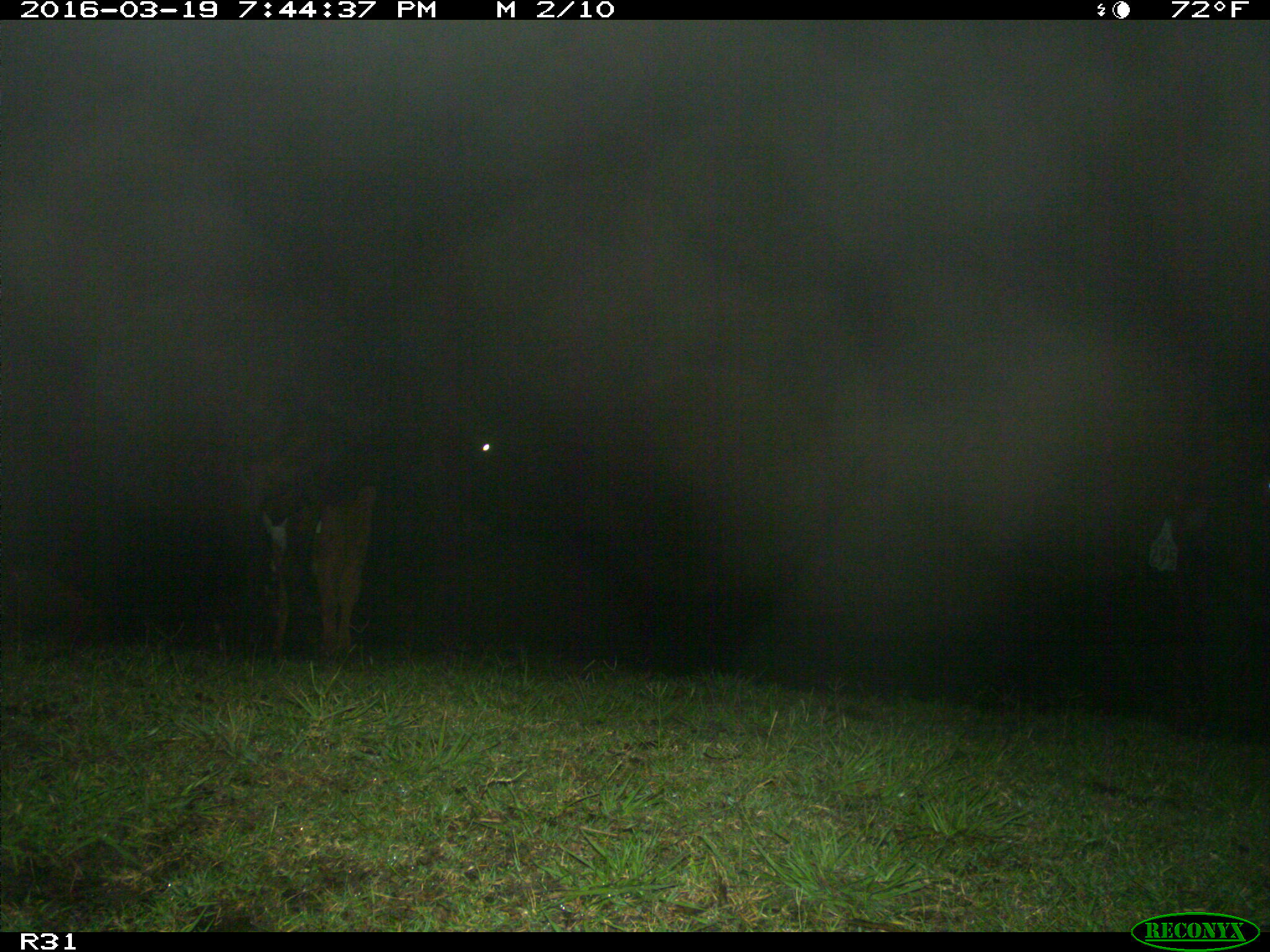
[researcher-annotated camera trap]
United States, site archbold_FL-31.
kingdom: Animalia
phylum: Chordata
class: Mammalia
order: Artiodactyla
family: Bovidae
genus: Bos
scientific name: Bos taurus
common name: domestic cow